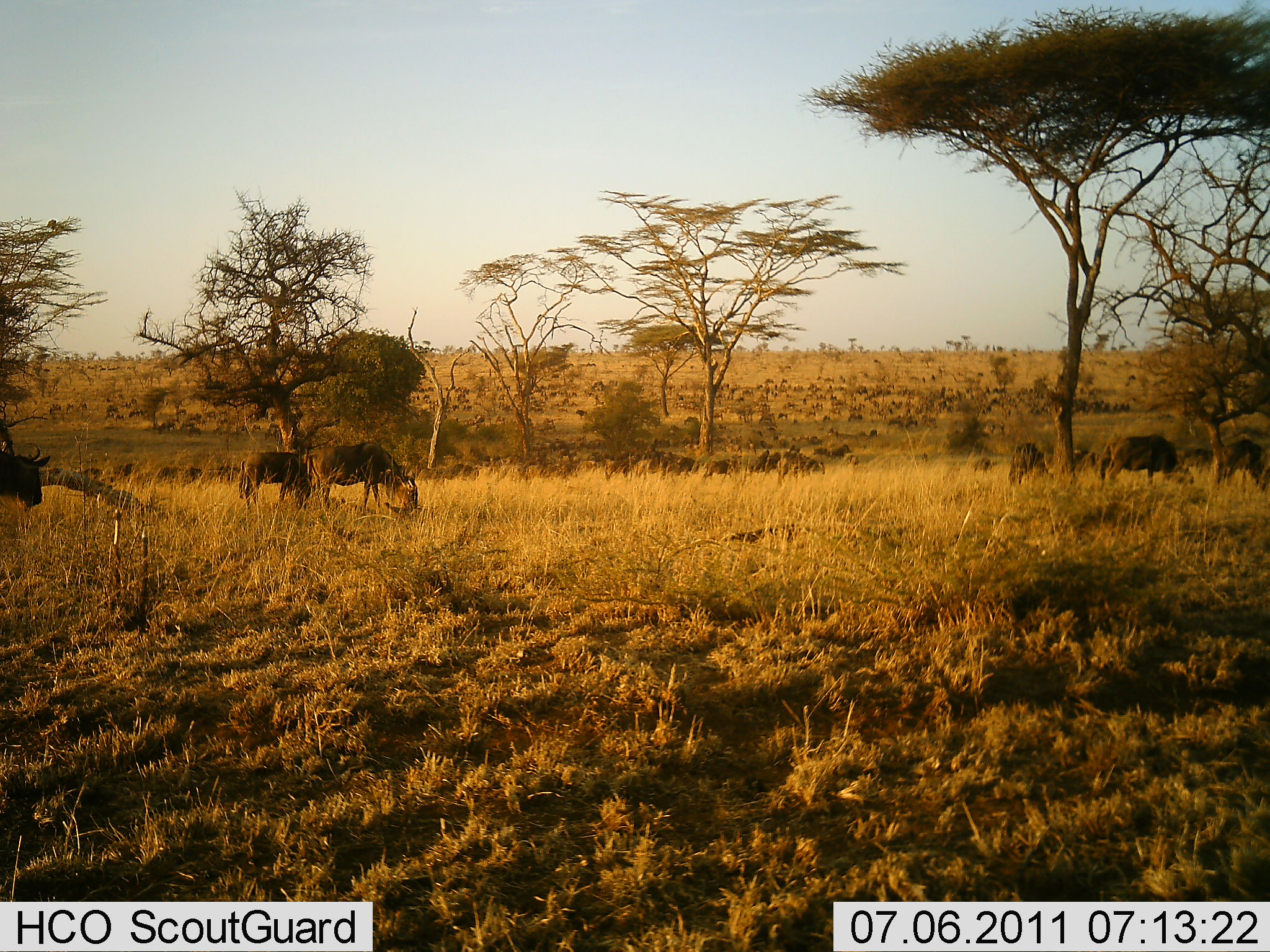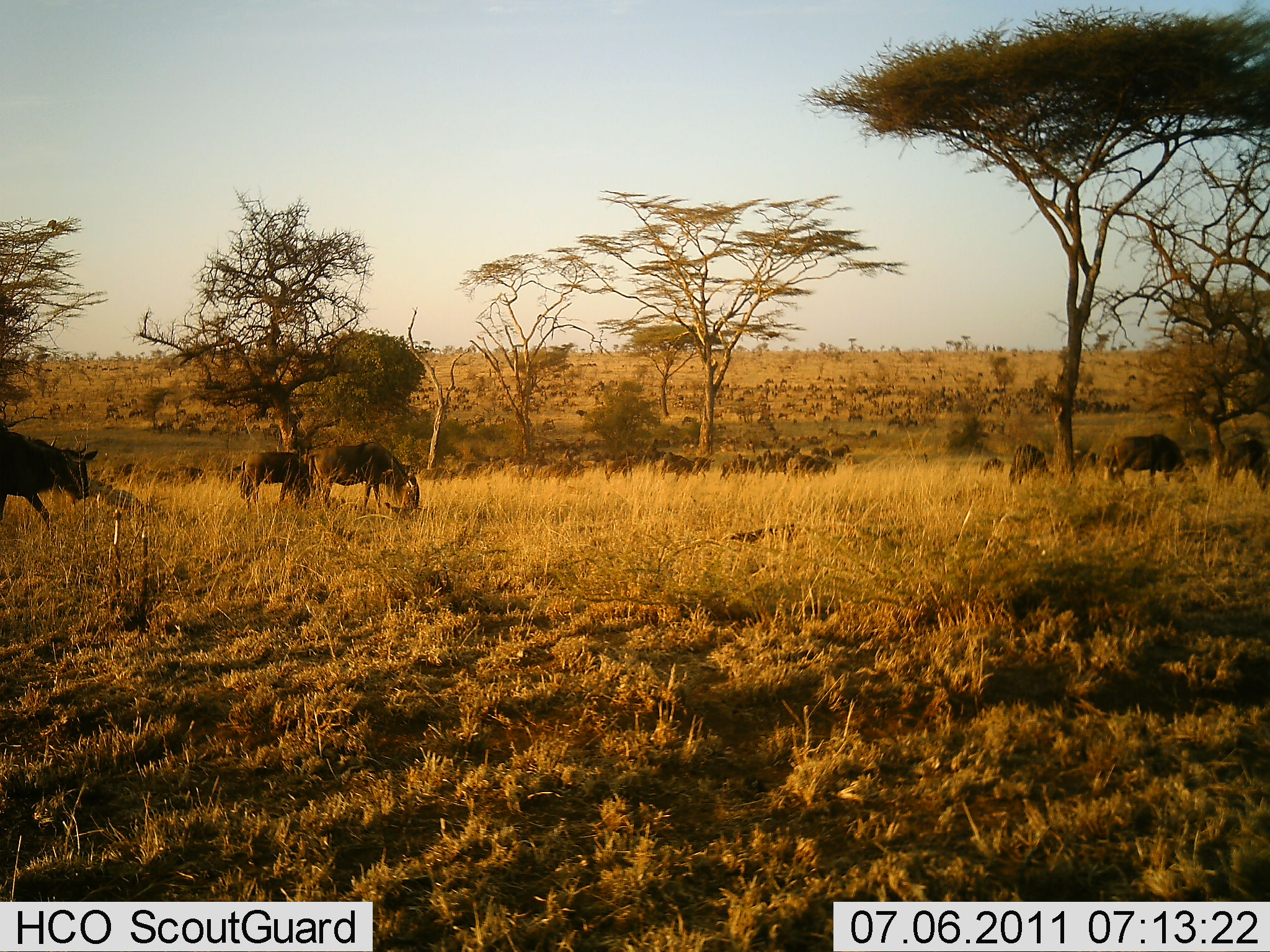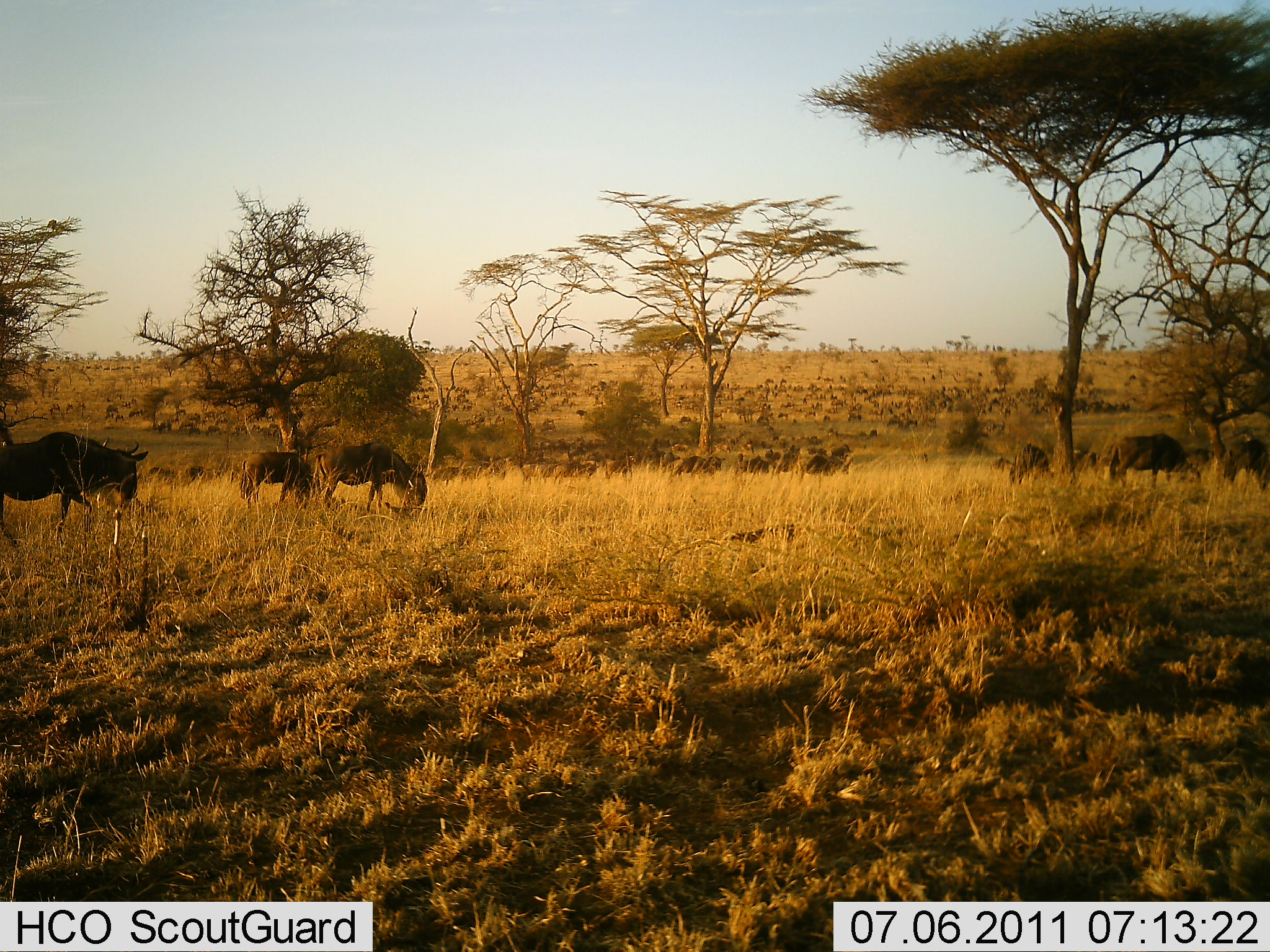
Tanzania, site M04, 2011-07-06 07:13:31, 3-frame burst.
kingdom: Animalia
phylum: Chordata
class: Mammalia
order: Artiodactyla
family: Bovidae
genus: Connochaetes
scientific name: Connochaetes taurinus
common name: blue wildebeest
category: wildebeest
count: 51+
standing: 40%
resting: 7%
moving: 67%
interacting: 0%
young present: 0%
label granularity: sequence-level